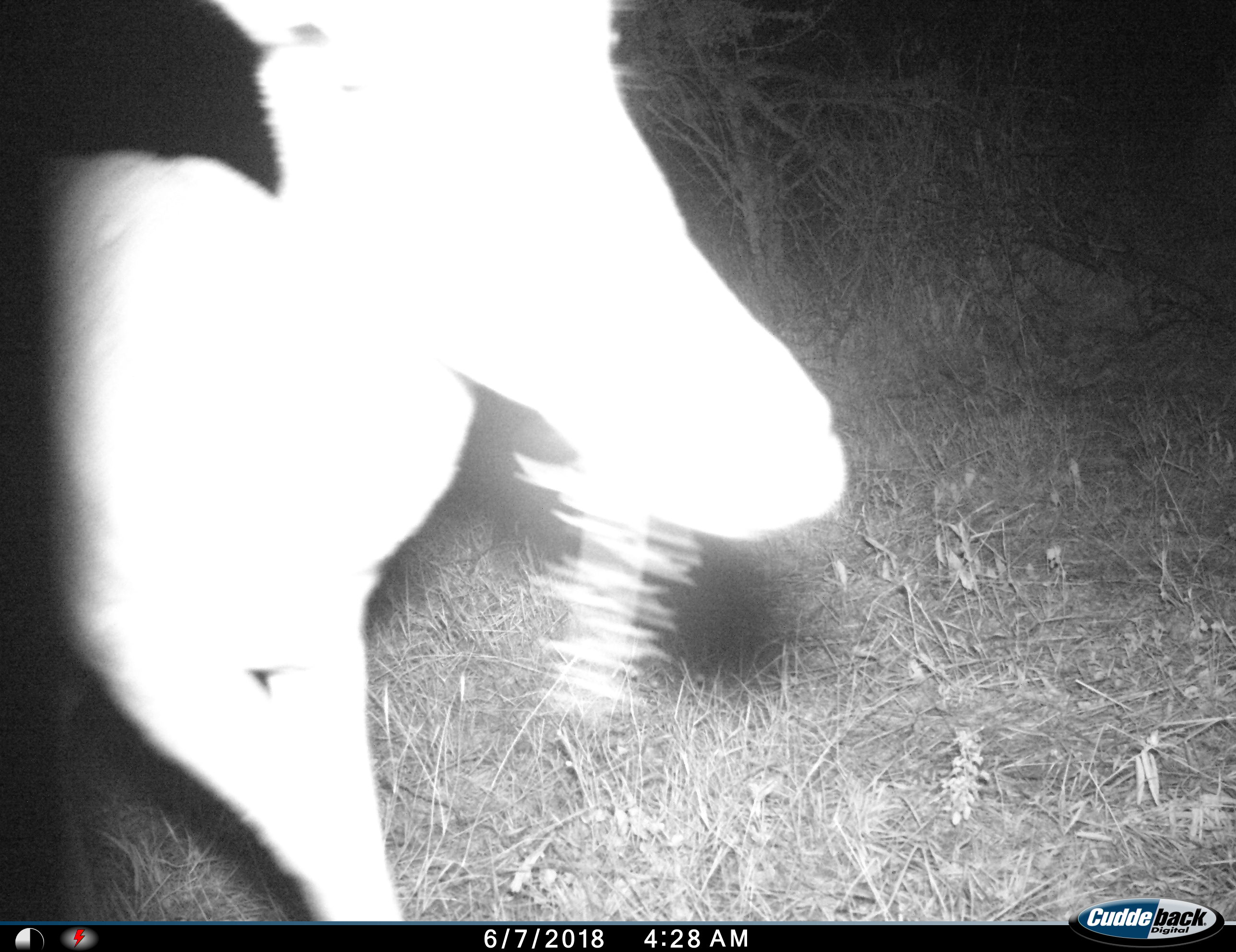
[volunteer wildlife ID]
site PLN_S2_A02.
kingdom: Animalia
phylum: Chordata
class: Mammalia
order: Artiodactyla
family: Bovidae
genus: Aepyceros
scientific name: Aepyceros melampus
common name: impala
Impala (Aepyceros melampus), count 1. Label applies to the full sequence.